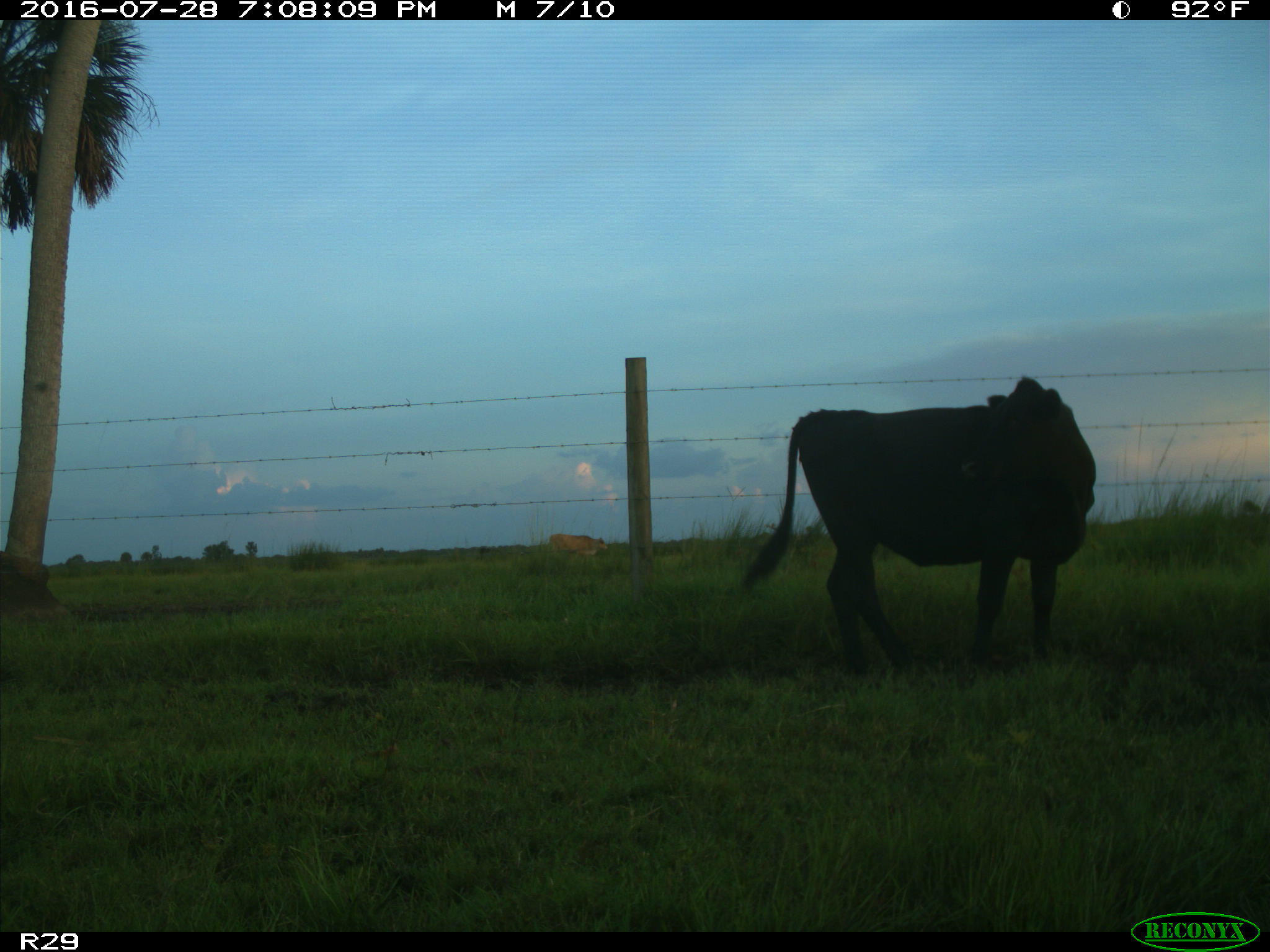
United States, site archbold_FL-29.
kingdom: Animalia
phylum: Chordata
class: Mammalia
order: Artiodactyla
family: Bovidae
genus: Bos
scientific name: Bos taurus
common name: domestic cow